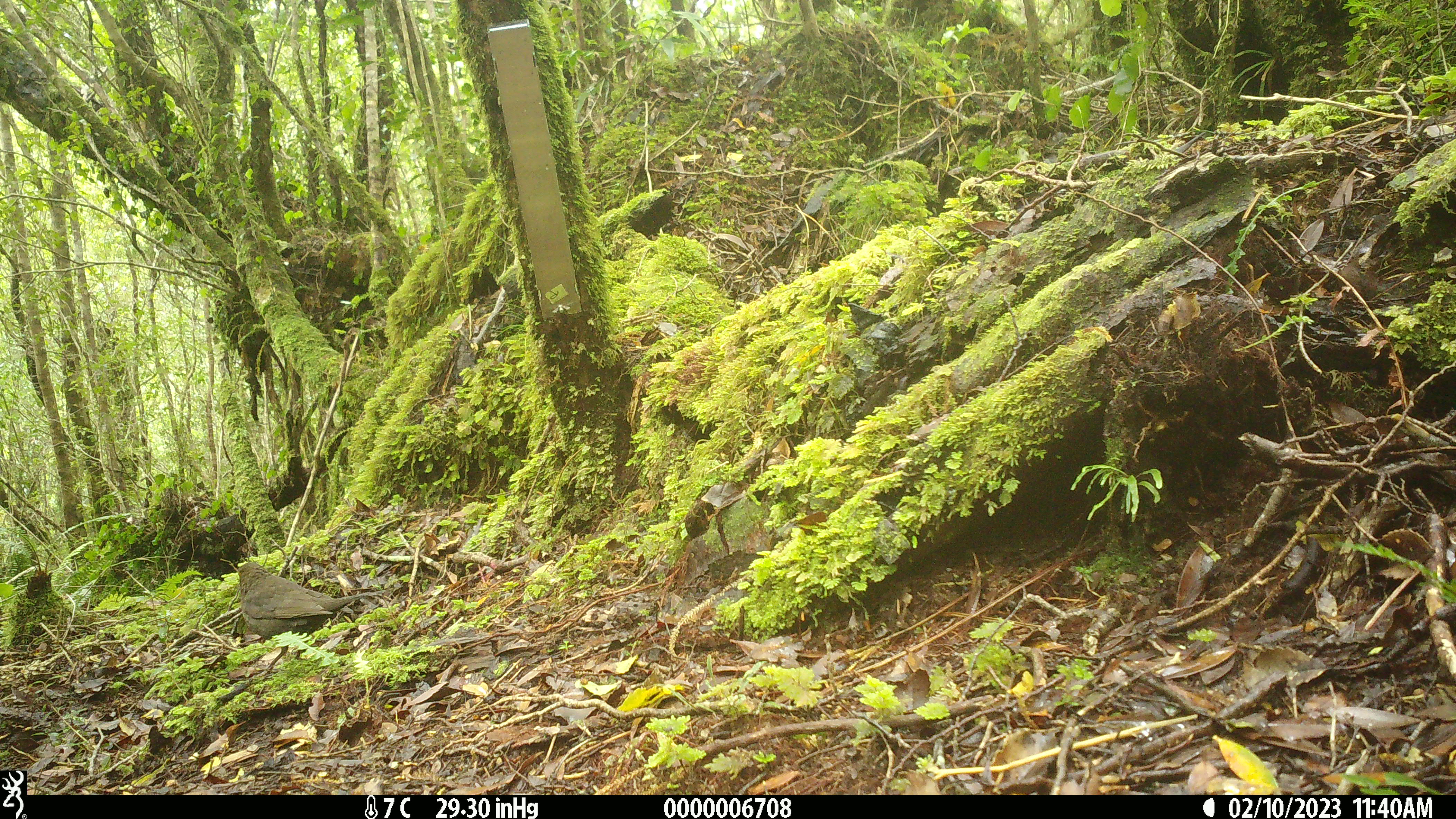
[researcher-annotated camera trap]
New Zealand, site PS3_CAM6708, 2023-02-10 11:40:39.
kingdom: Animalia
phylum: Chordata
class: Aves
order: Passeriformes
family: Turdidae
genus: Turdus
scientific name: Turdus merula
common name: eurasian blackbird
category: blackbird